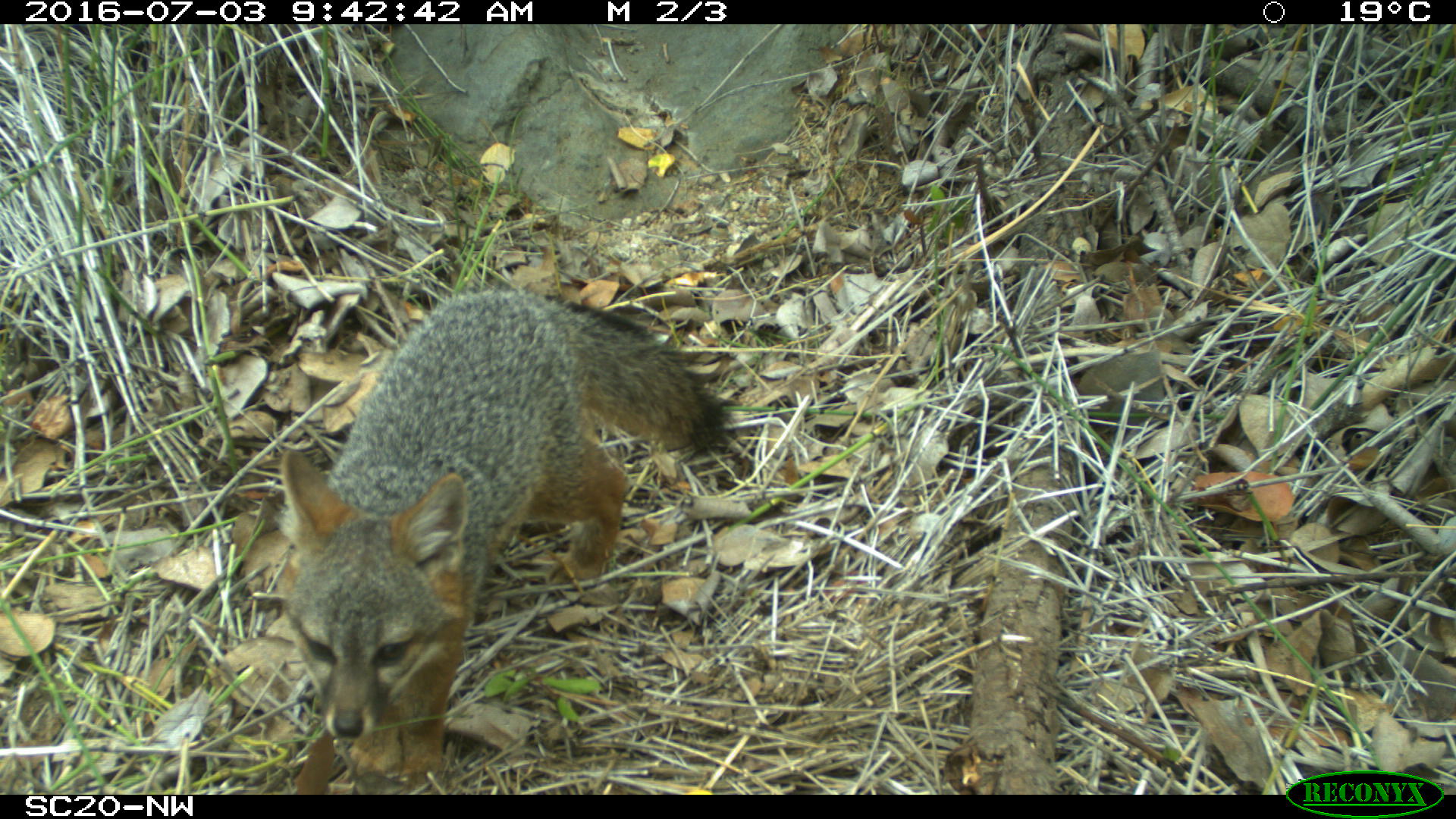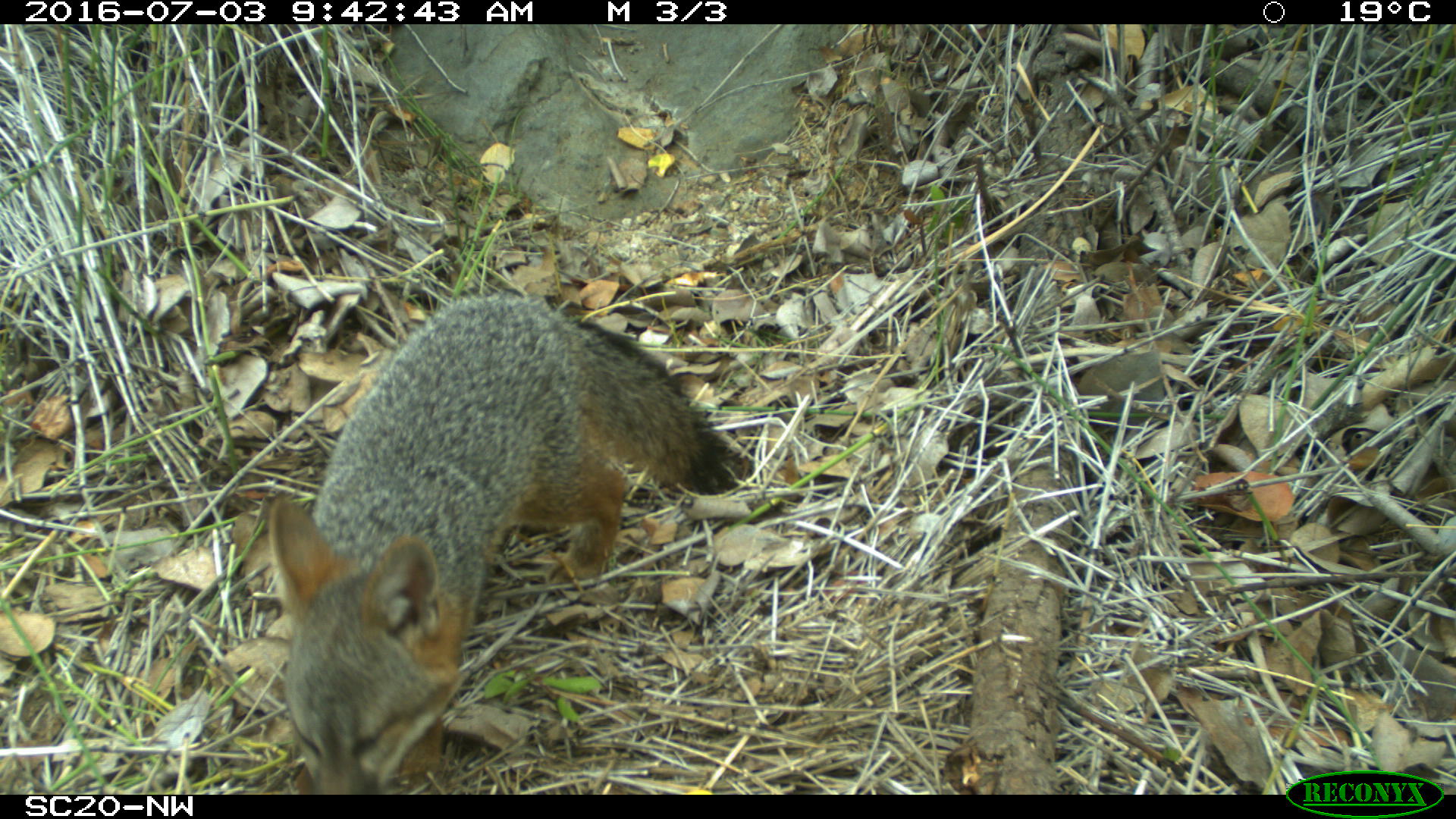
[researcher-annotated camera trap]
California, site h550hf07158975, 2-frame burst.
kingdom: Animalia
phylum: Chordata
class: Mammalia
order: Carnivora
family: Canidae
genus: Urocyon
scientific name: Urocyon littoralis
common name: island fox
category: fox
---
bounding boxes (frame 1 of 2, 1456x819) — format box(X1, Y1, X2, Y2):
fox: box(278, 286, 733, 790)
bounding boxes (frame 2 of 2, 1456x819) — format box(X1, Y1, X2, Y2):
fox: box(266, 290, 739, 794)